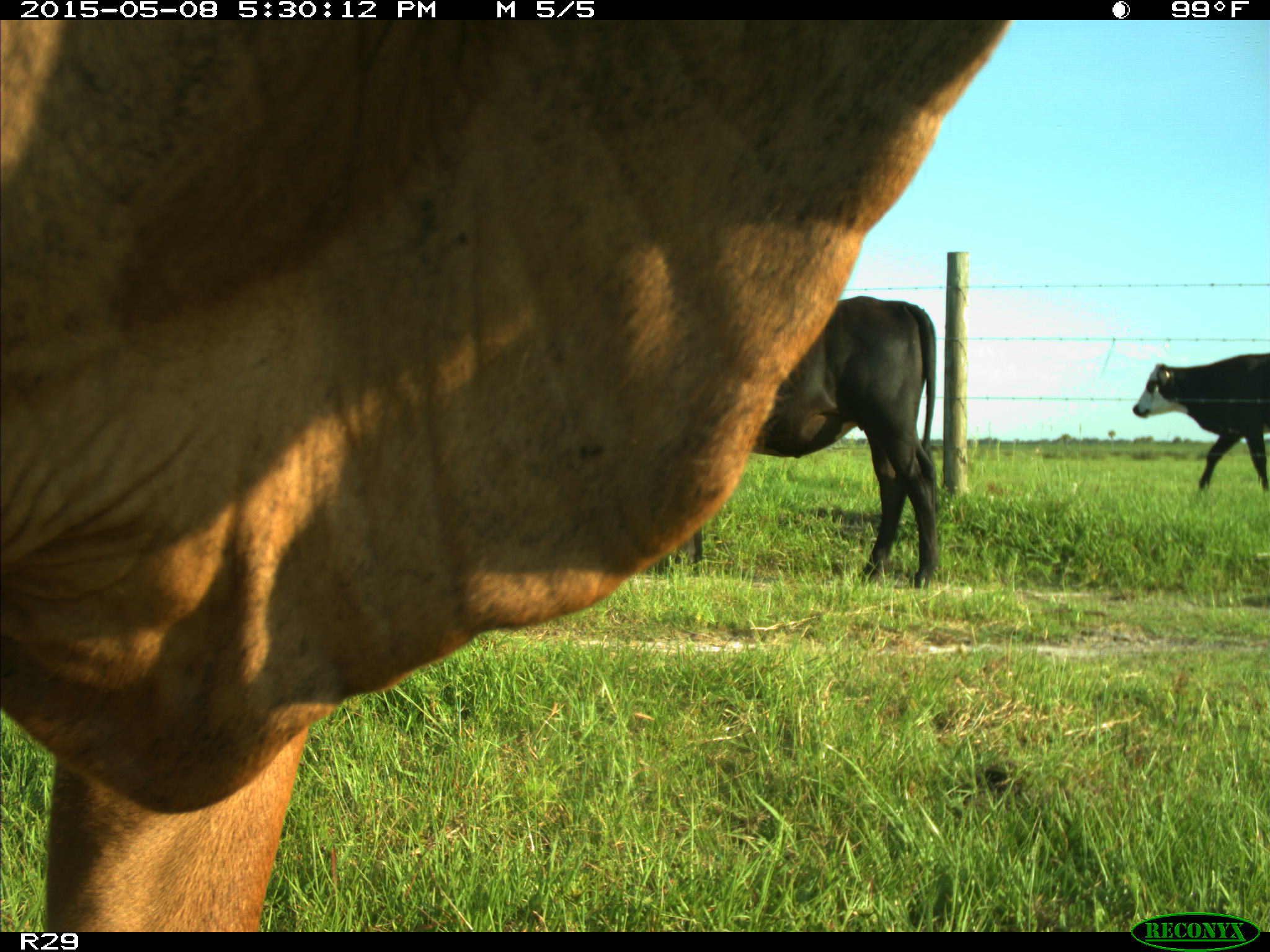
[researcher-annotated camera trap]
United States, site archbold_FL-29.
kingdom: Animalia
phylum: Chordata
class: Mammalia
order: Artiodactyla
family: Bovidae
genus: Bos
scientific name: Bos taurus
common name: domestic cow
Bos taurus (domestic cow).